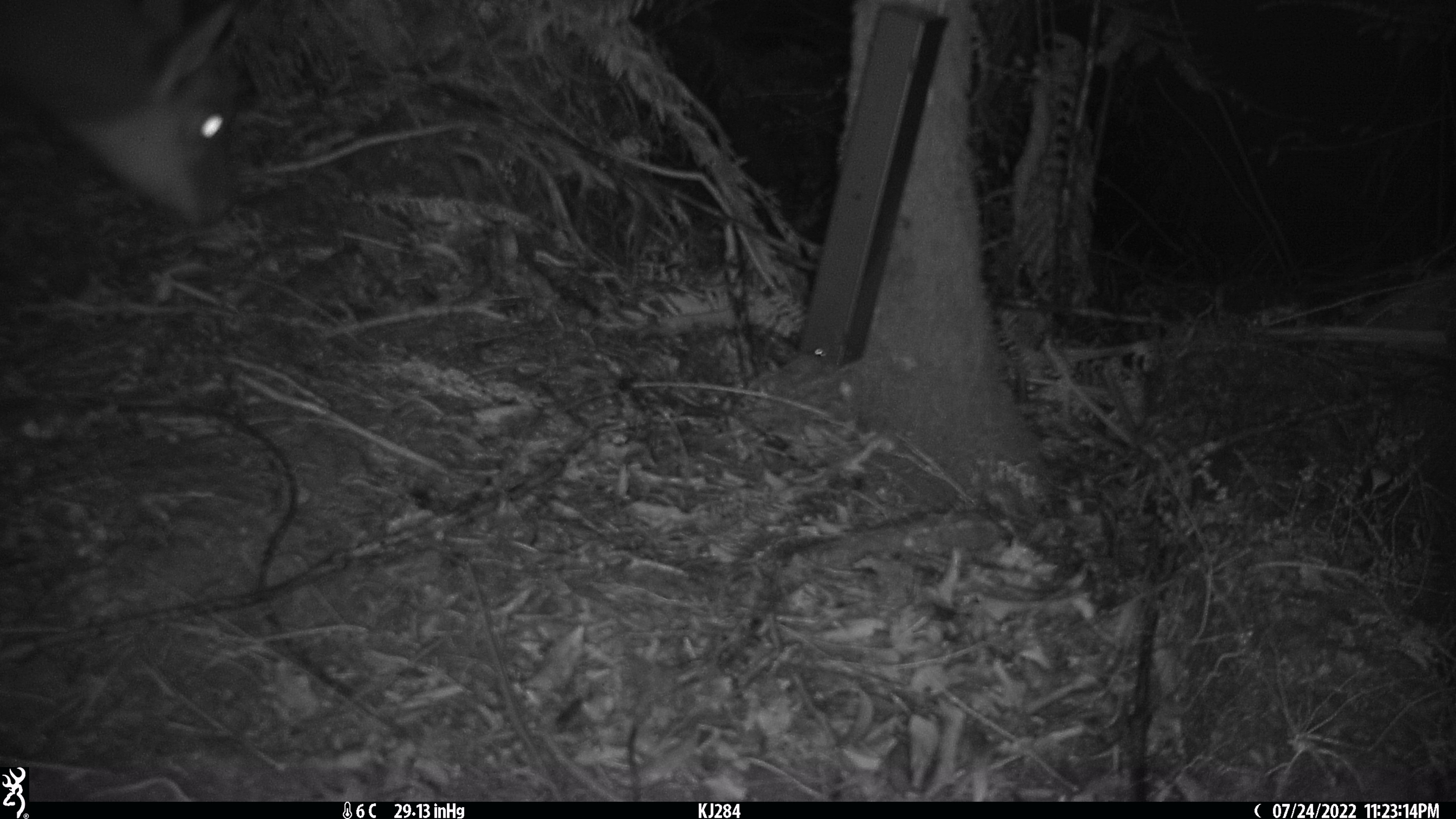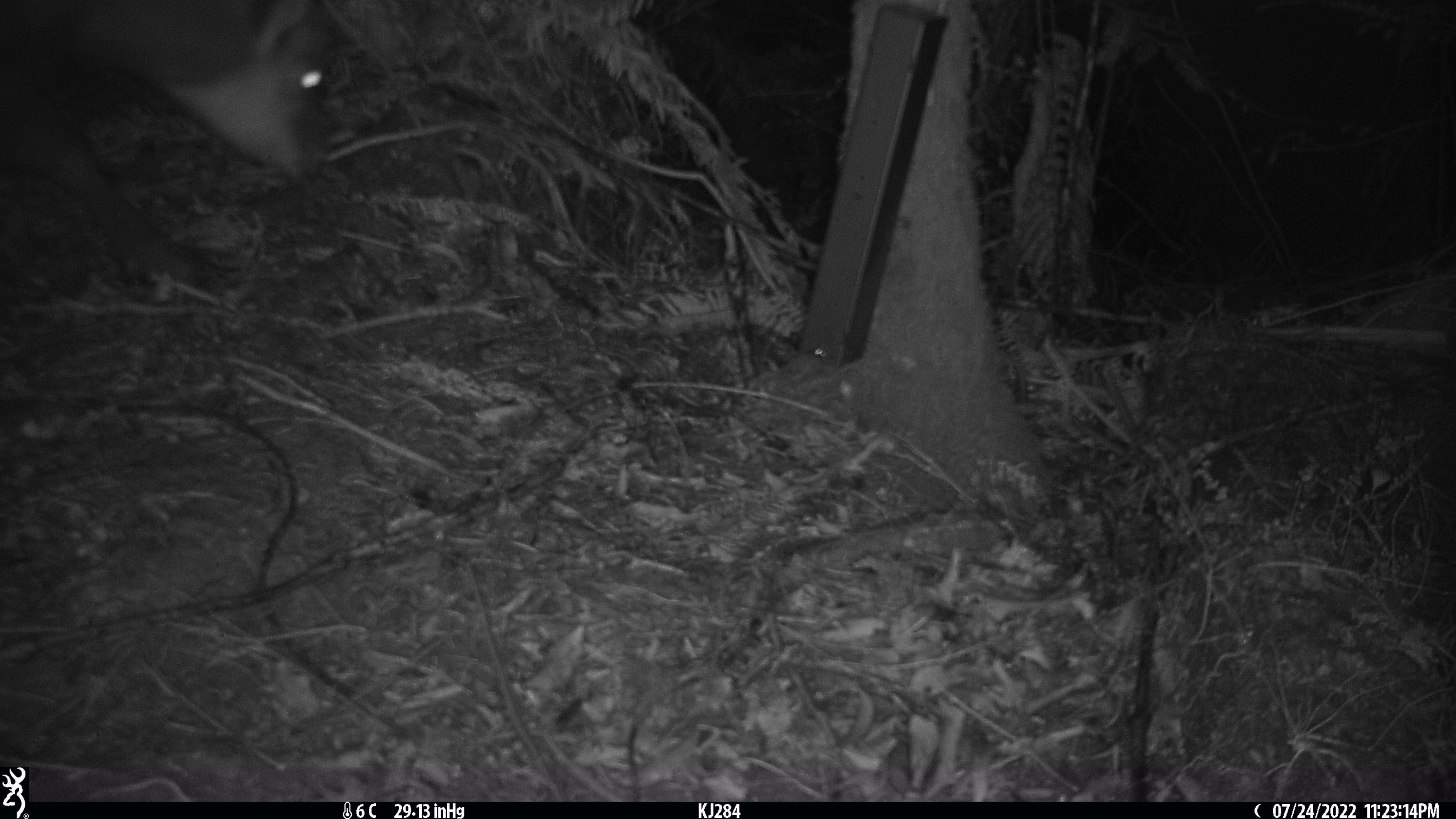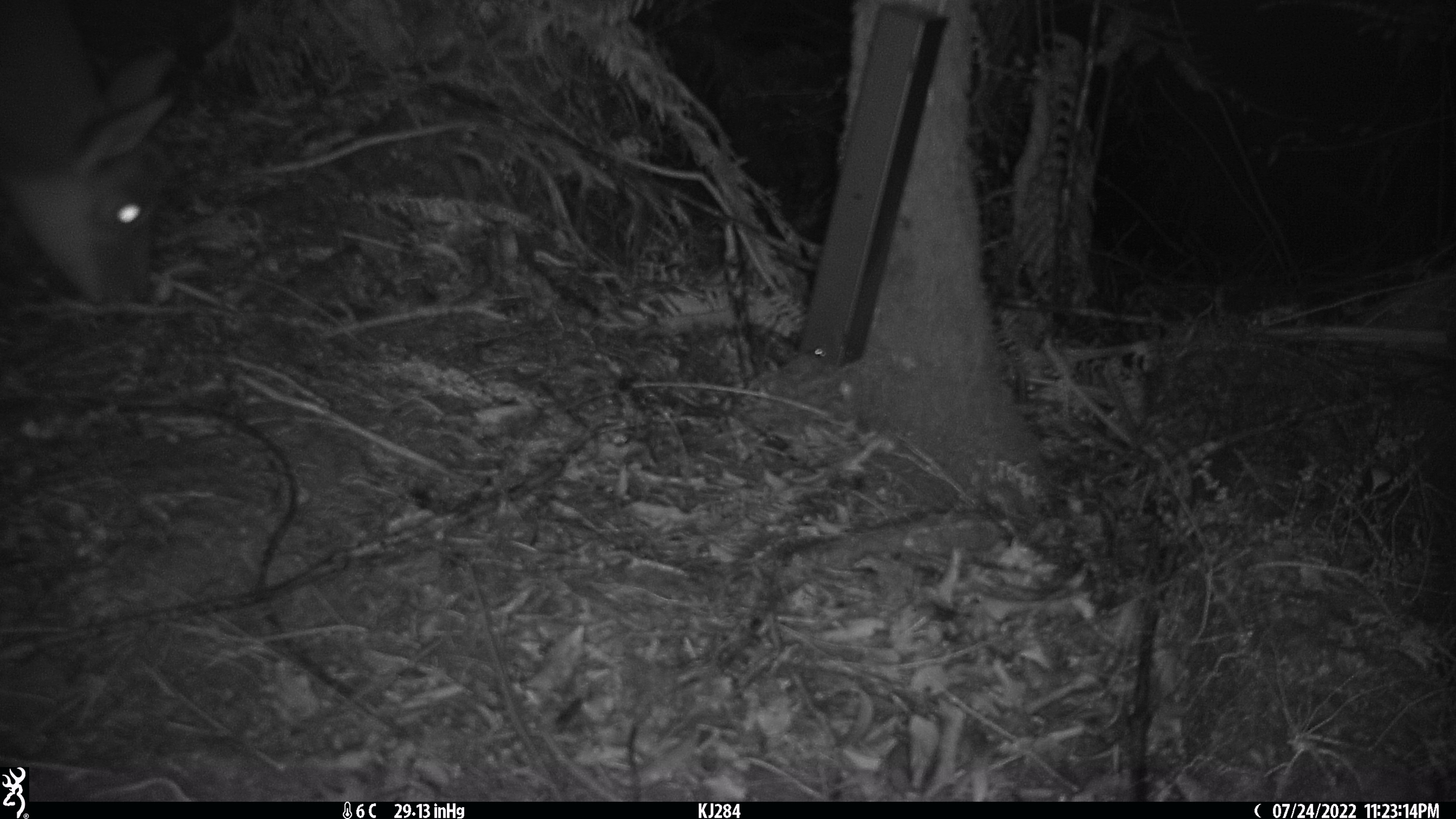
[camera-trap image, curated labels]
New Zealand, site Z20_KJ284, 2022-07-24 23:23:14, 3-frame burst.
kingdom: Animalia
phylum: Chordata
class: Mammalia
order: Artiodactyla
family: Bovidae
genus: Rupicapra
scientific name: Rupicapra rupicapra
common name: alpine chamois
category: chamois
Chamois (alpine chamois) (Rupicapra rupicapra).